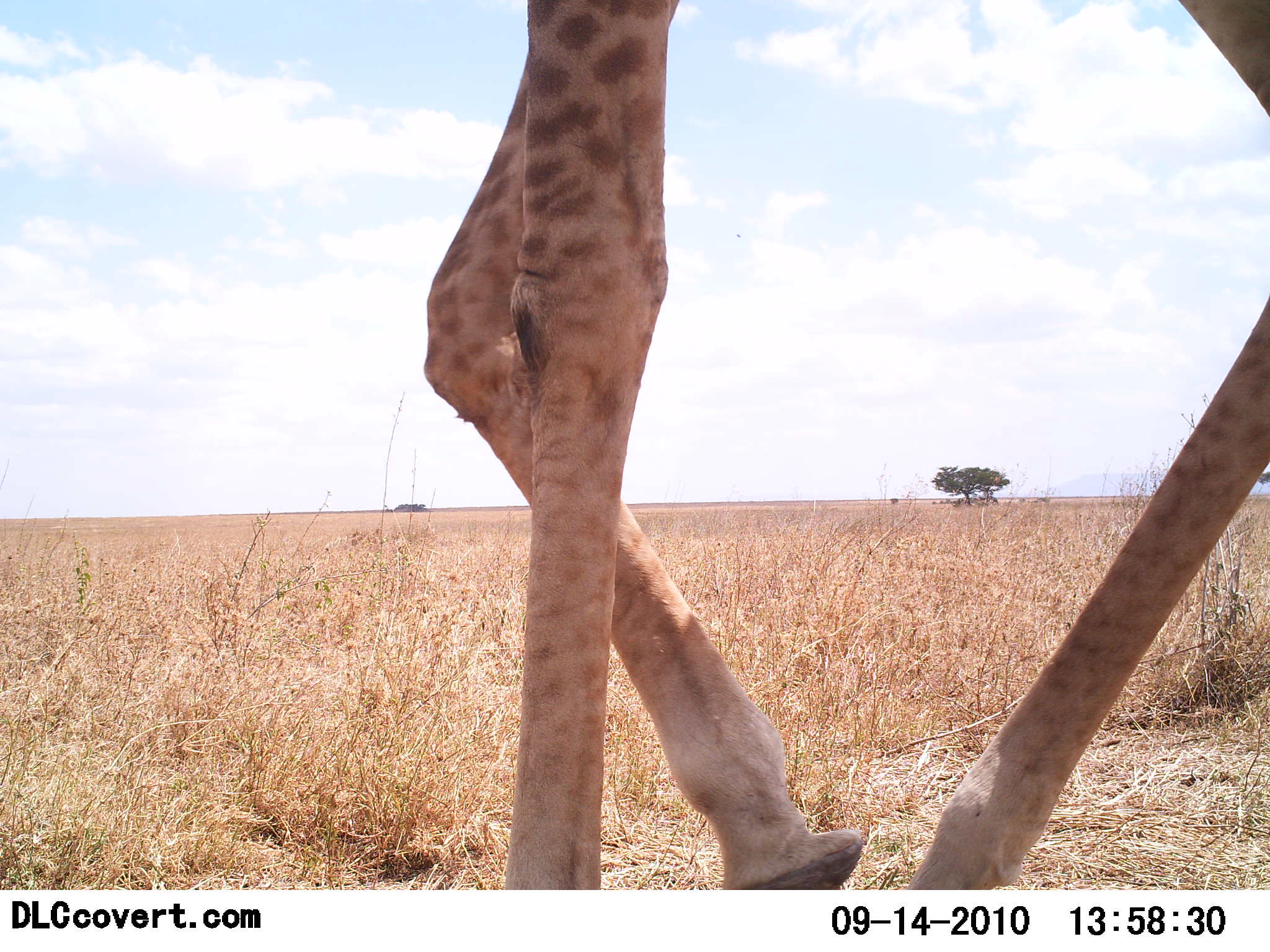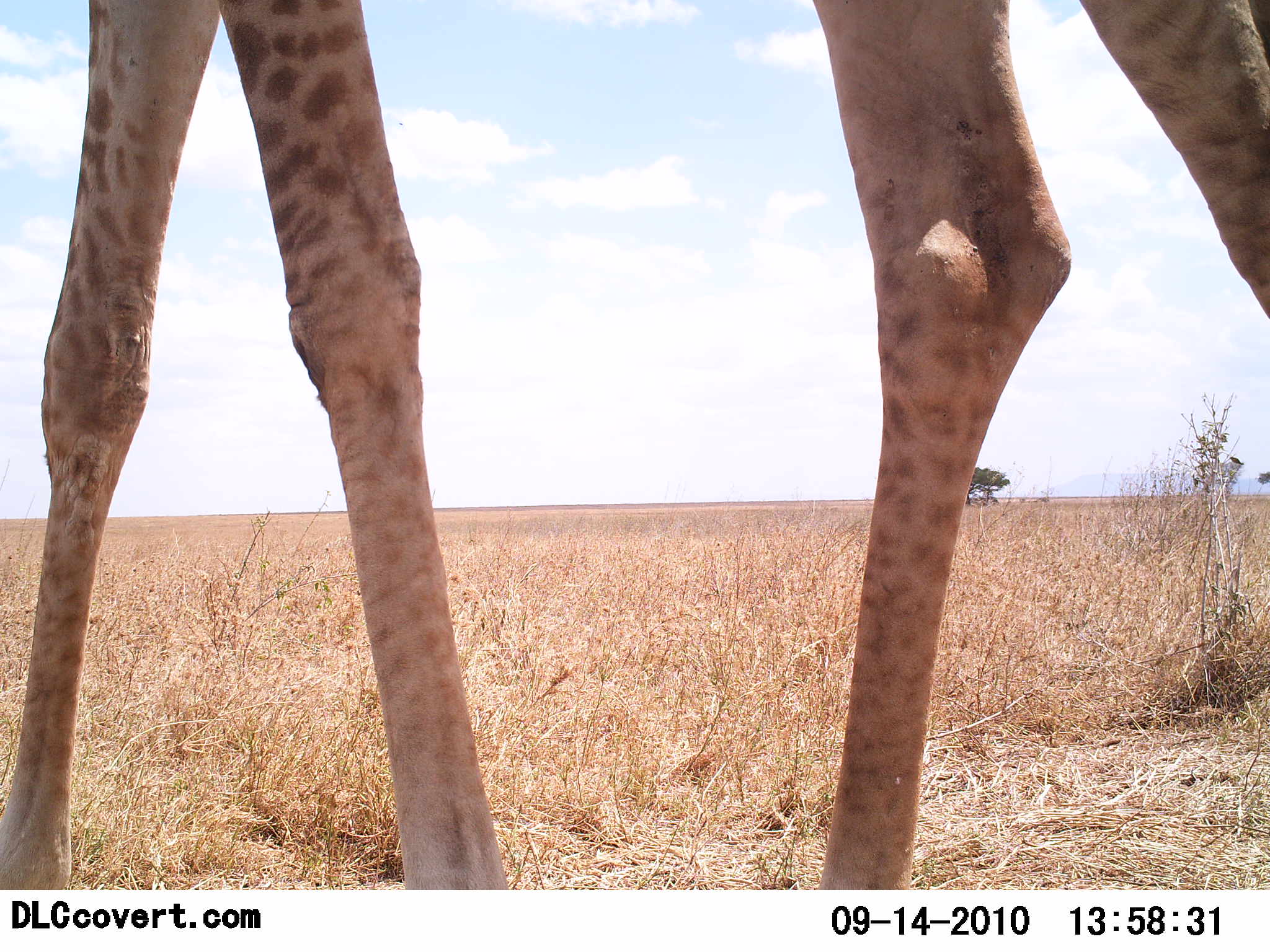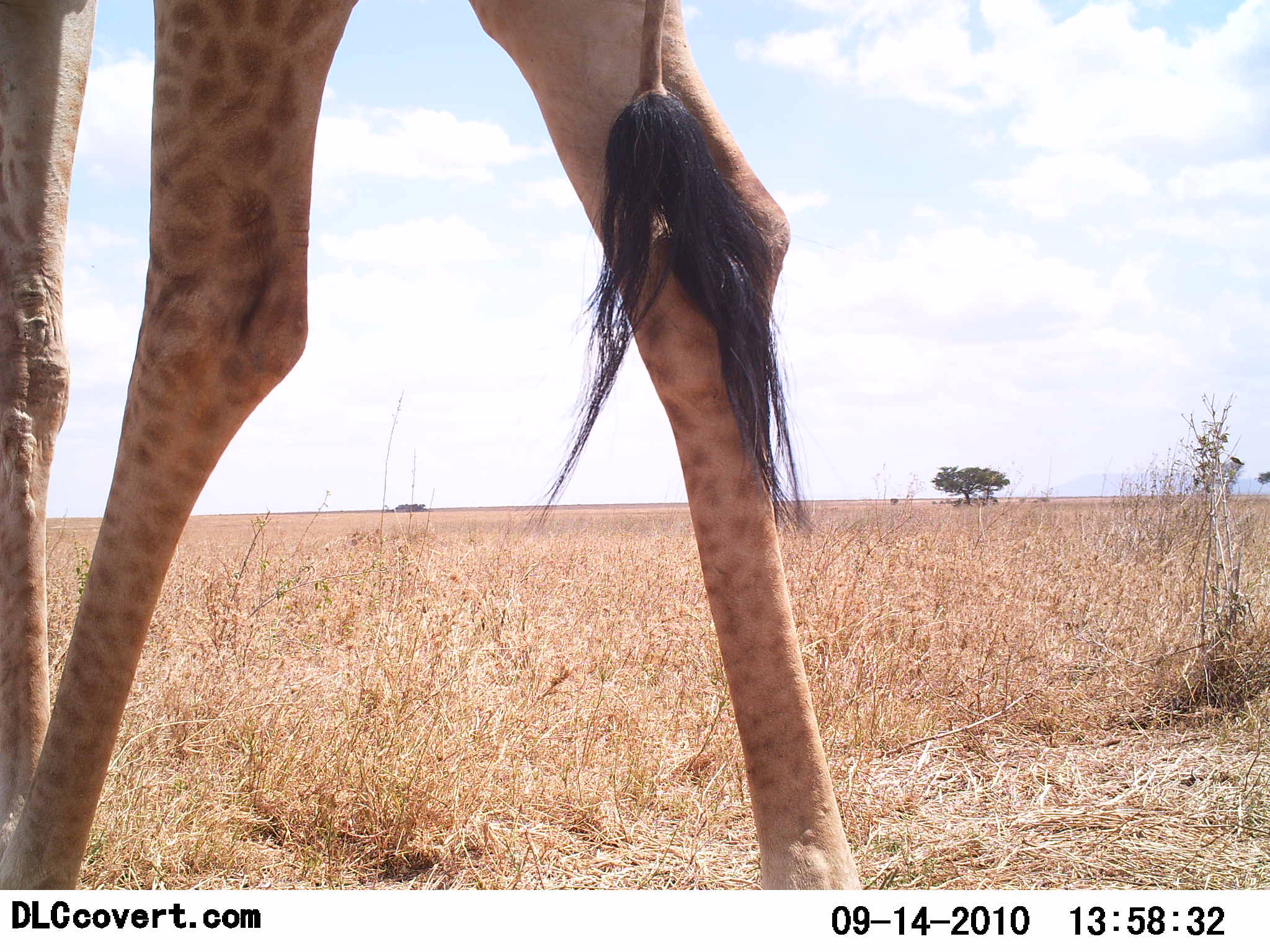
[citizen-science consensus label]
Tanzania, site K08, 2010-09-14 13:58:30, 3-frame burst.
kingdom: Animalia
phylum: Chordata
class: Mammalia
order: Artiodactyla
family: Giraffidae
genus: Giraffa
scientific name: Giraffa camelopardalis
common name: giraffe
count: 1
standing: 5%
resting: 0%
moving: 95%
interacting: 0%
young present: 0%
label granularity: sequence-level